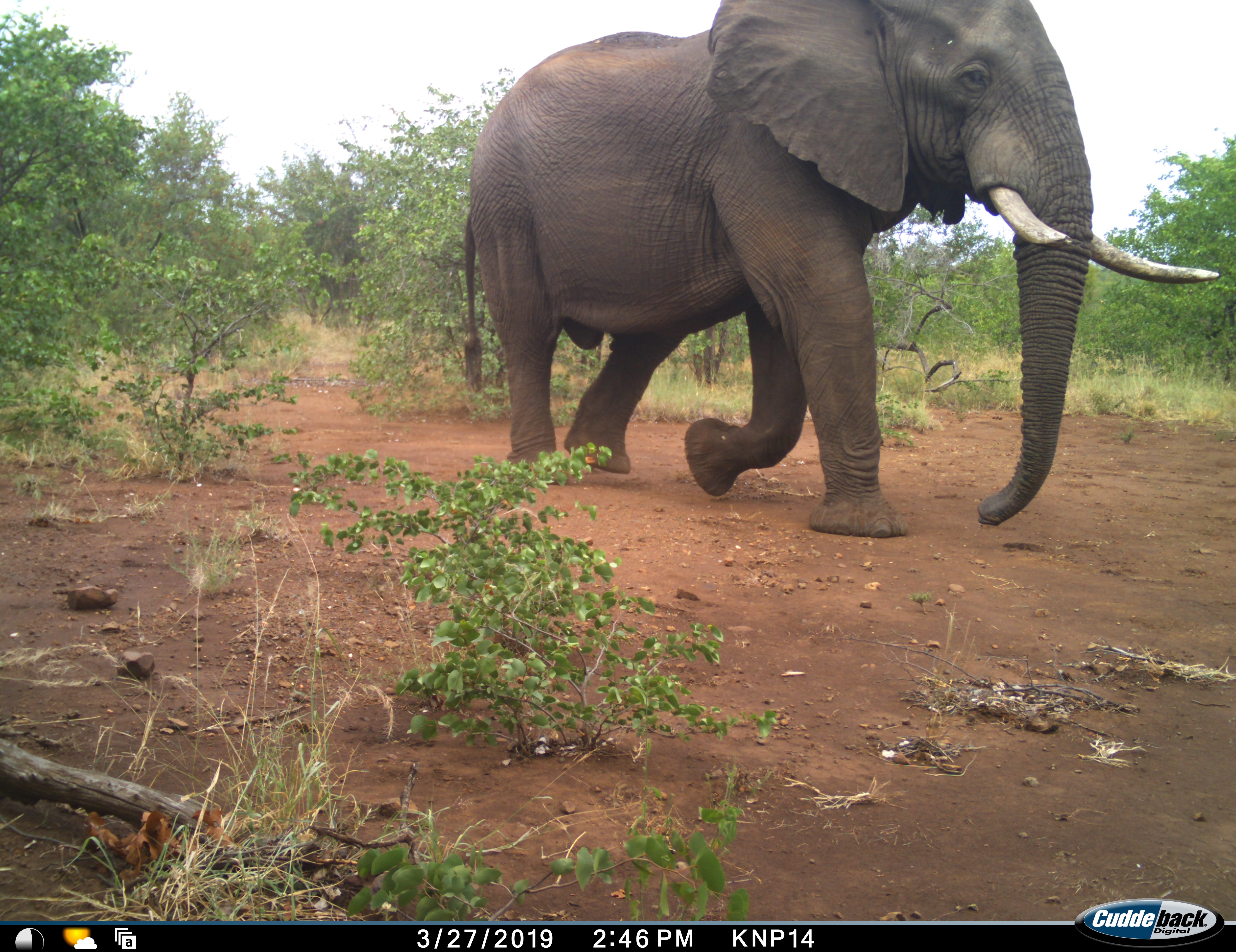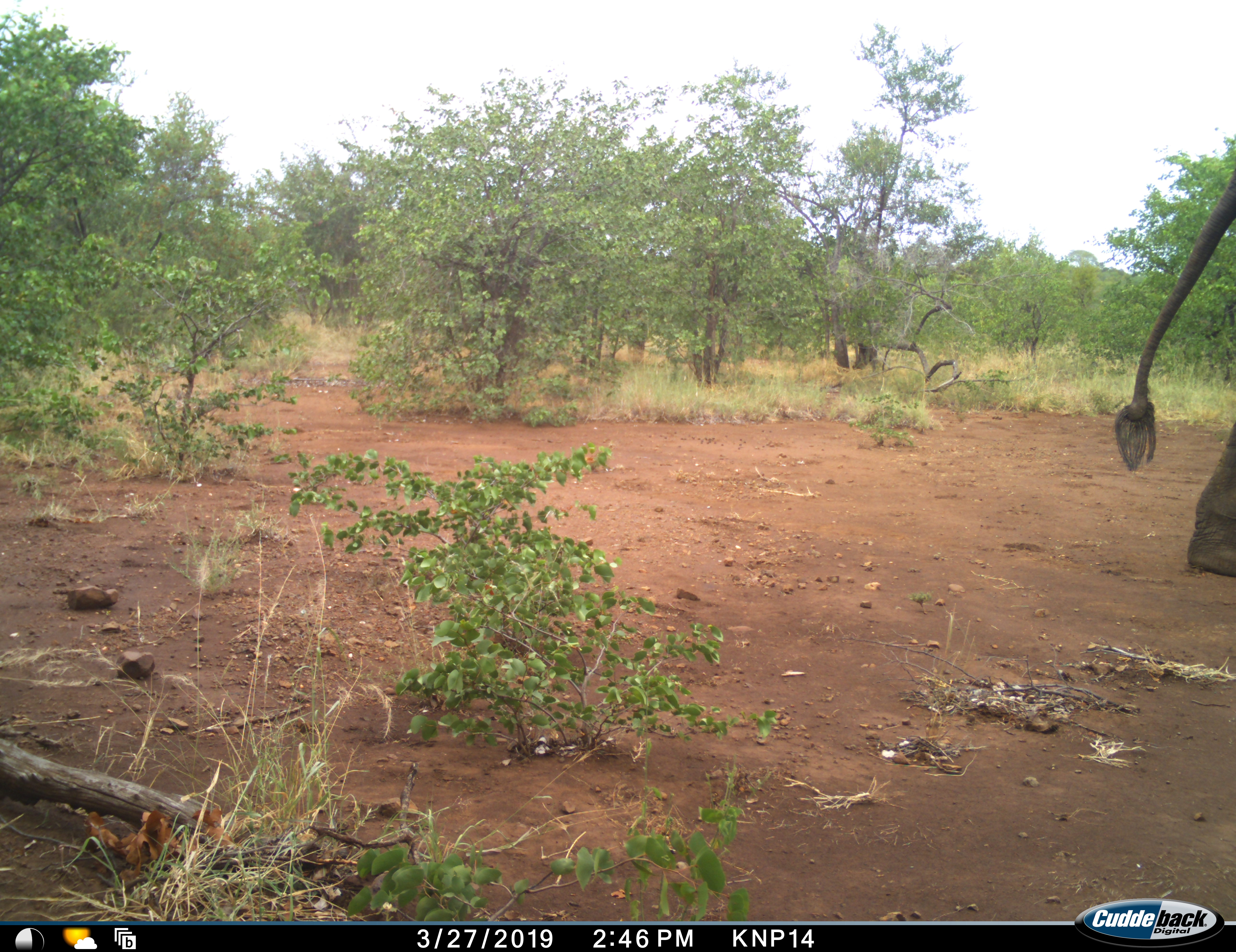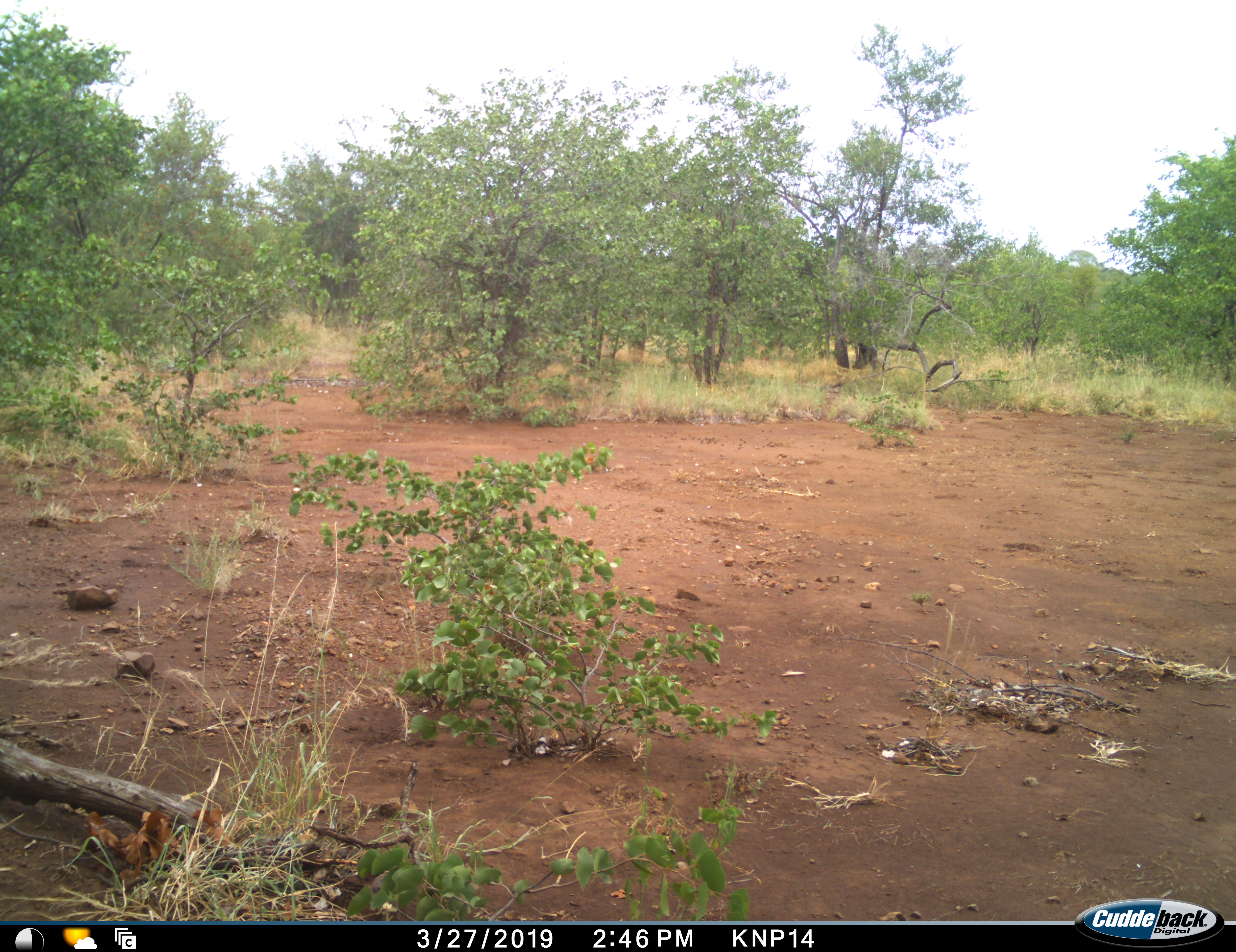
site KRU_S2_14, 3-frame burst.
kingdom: Animalia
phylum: Chordata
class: Mammalia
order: Proboscidea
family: Elephantidae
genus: Loxodonta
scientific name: Loxodonta africana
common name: african bush elephant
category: elephant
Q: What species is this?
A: Elephant (african bush elephant) (Loxodonta africana).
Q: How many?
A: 1.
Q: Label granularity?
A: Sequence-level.